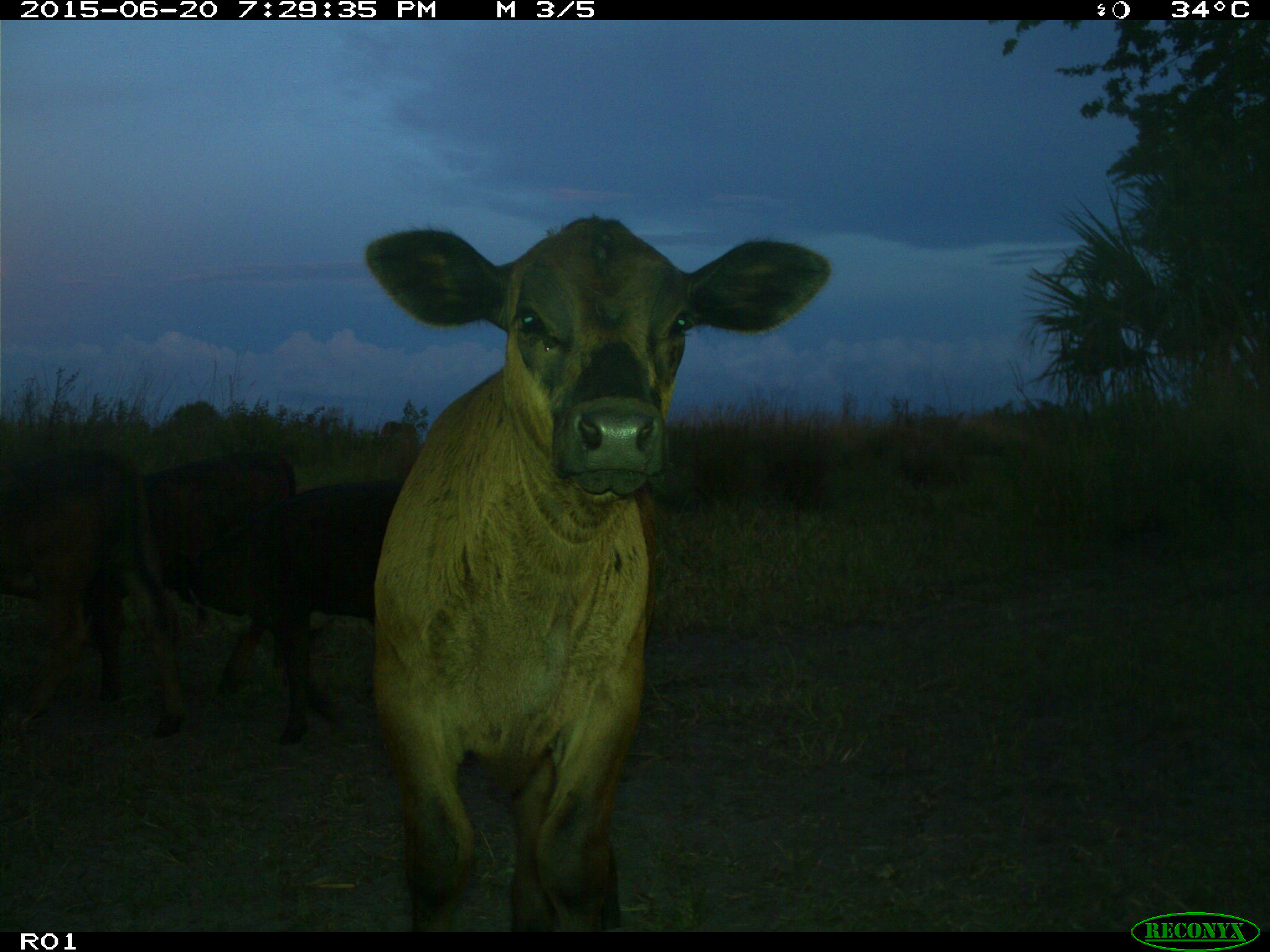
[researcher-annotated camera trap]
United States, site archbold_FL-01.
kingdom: Animalia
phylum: Chordata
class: Mammalia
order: Artiodactyla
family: Bovidae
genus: Bos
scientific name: Bos taurus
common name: domestic cow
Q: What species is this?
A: Bos taurus (domestic cow).